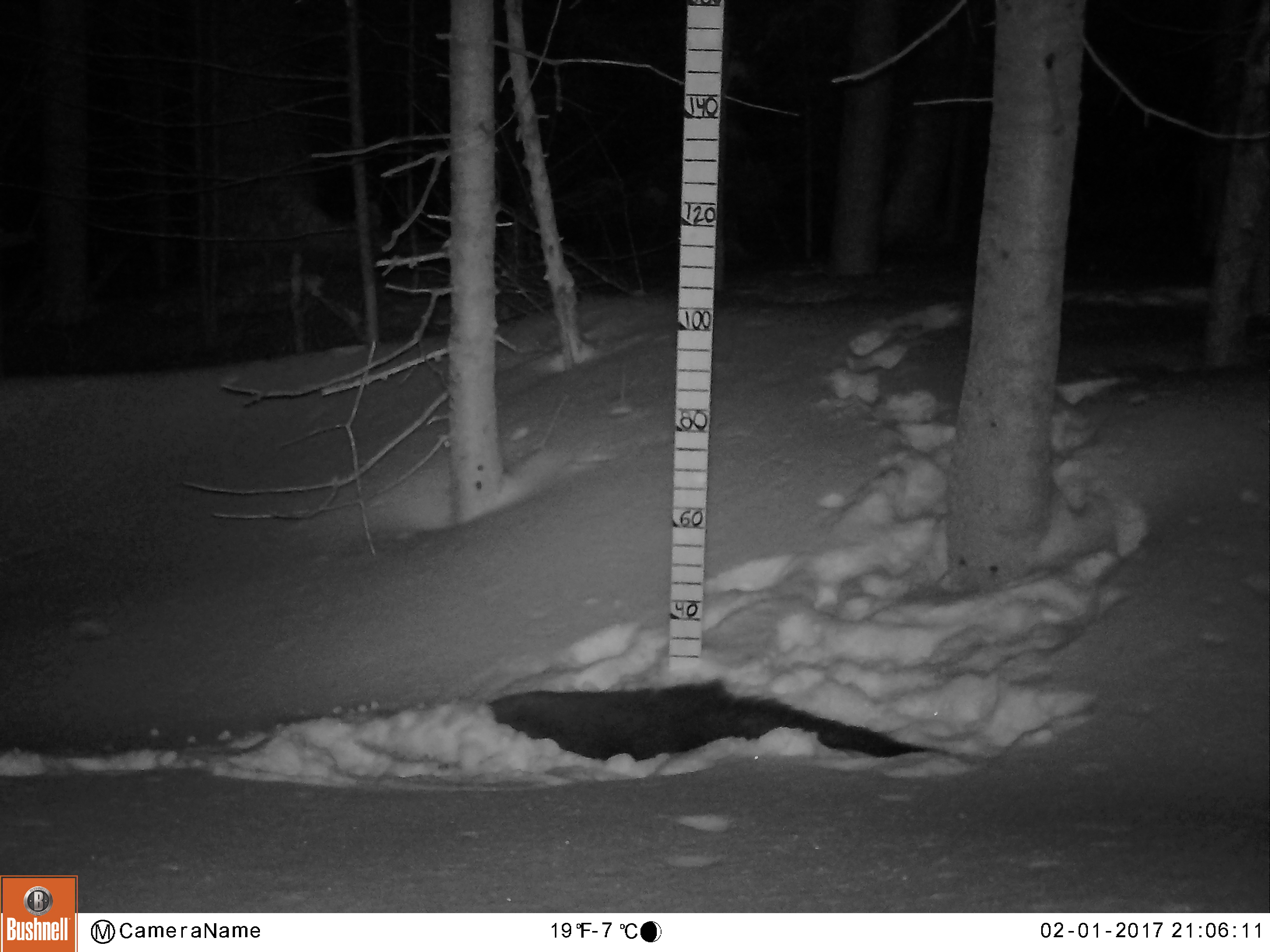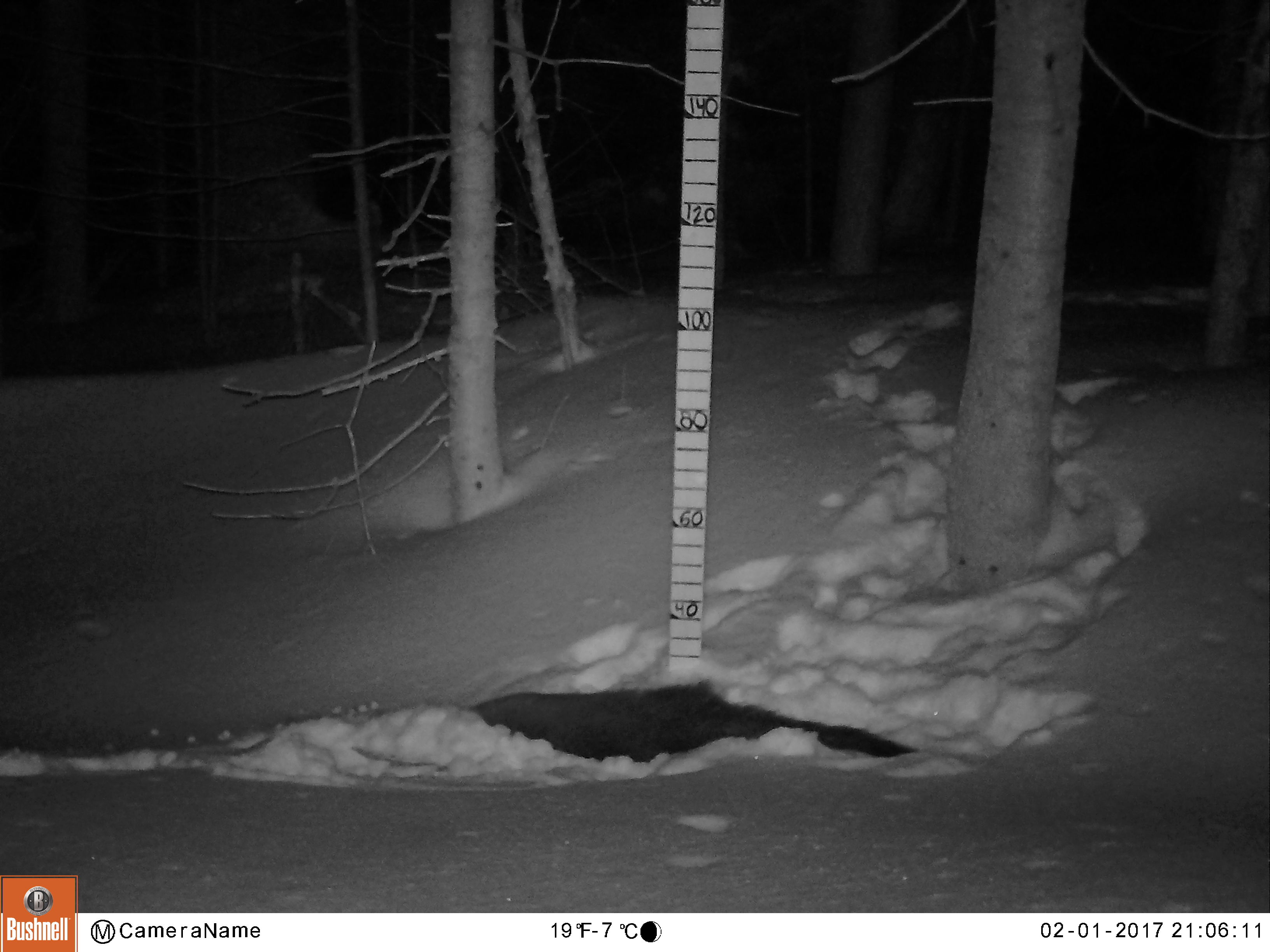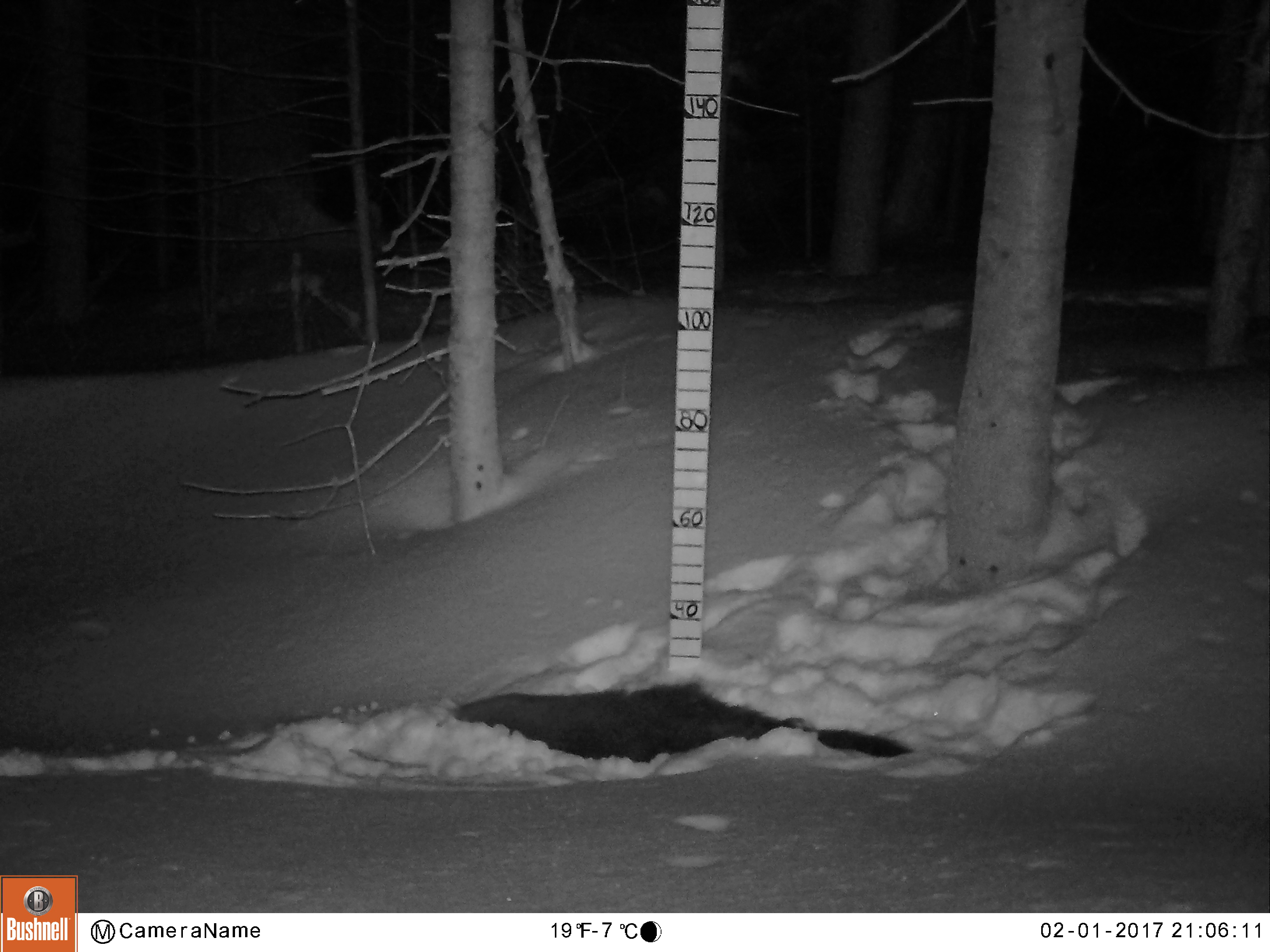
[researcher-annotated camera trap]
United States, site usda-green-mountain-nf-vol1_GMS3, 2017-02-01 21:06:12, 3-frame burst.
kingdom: Animalia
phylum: Chordata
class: Mammalia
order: Carnivora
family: Mustelidae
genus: Pekania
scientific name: Pekania pennanti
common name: fisher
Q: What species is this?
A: Fisher (Pekania pennanti).